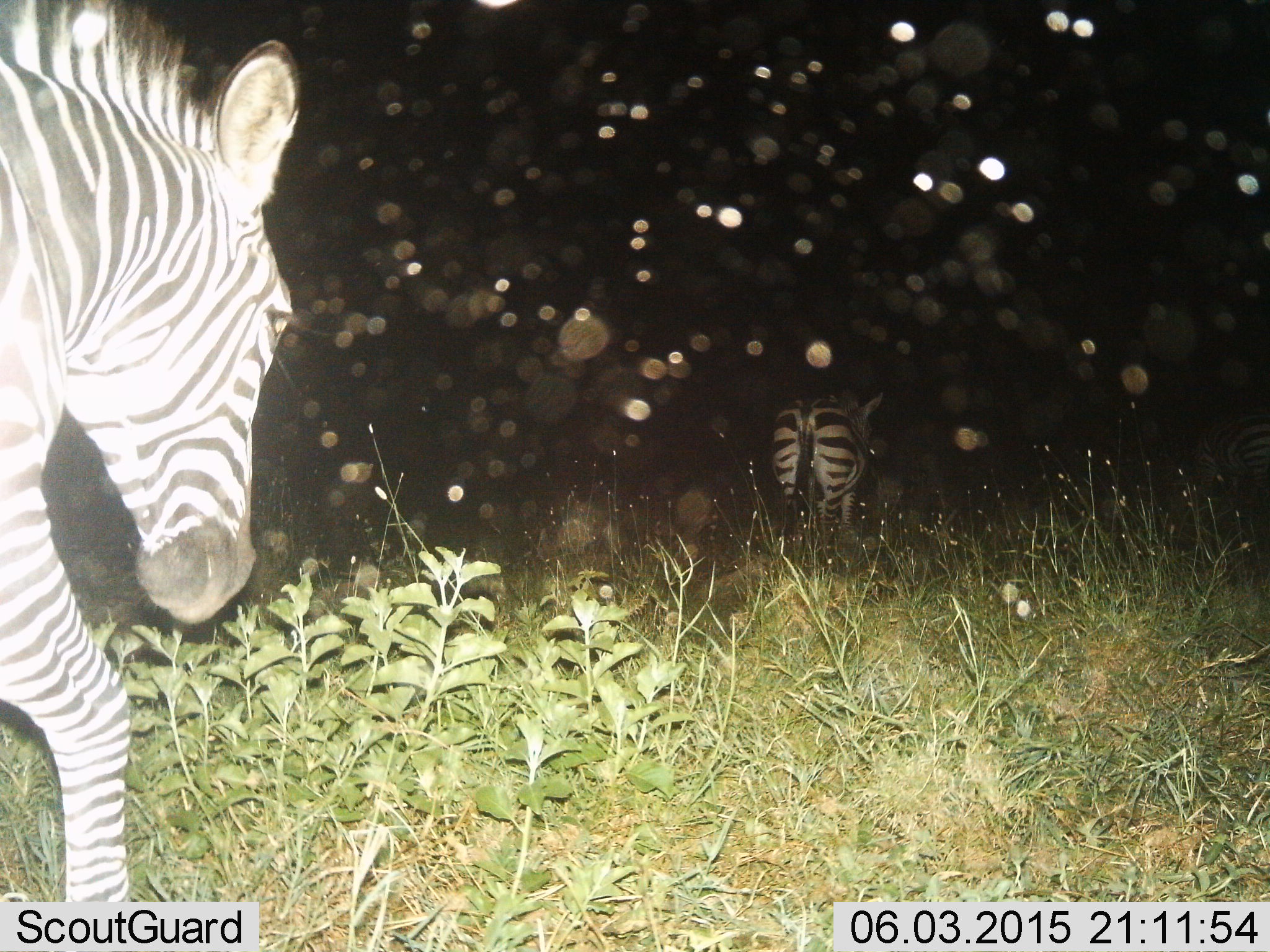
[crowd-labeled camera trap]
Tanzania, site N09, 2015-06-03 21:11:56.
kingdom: Animalia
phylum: Chordata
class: Mammalia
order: Perissodactyla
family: Equidae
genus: Equus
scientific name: Equus quagga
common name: plains zebra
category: zebra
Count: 2.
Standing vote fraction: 20%.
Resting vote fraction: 0%.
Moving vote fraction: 100%.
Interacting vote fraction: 0%.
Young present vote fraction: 0%.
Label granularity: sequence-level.